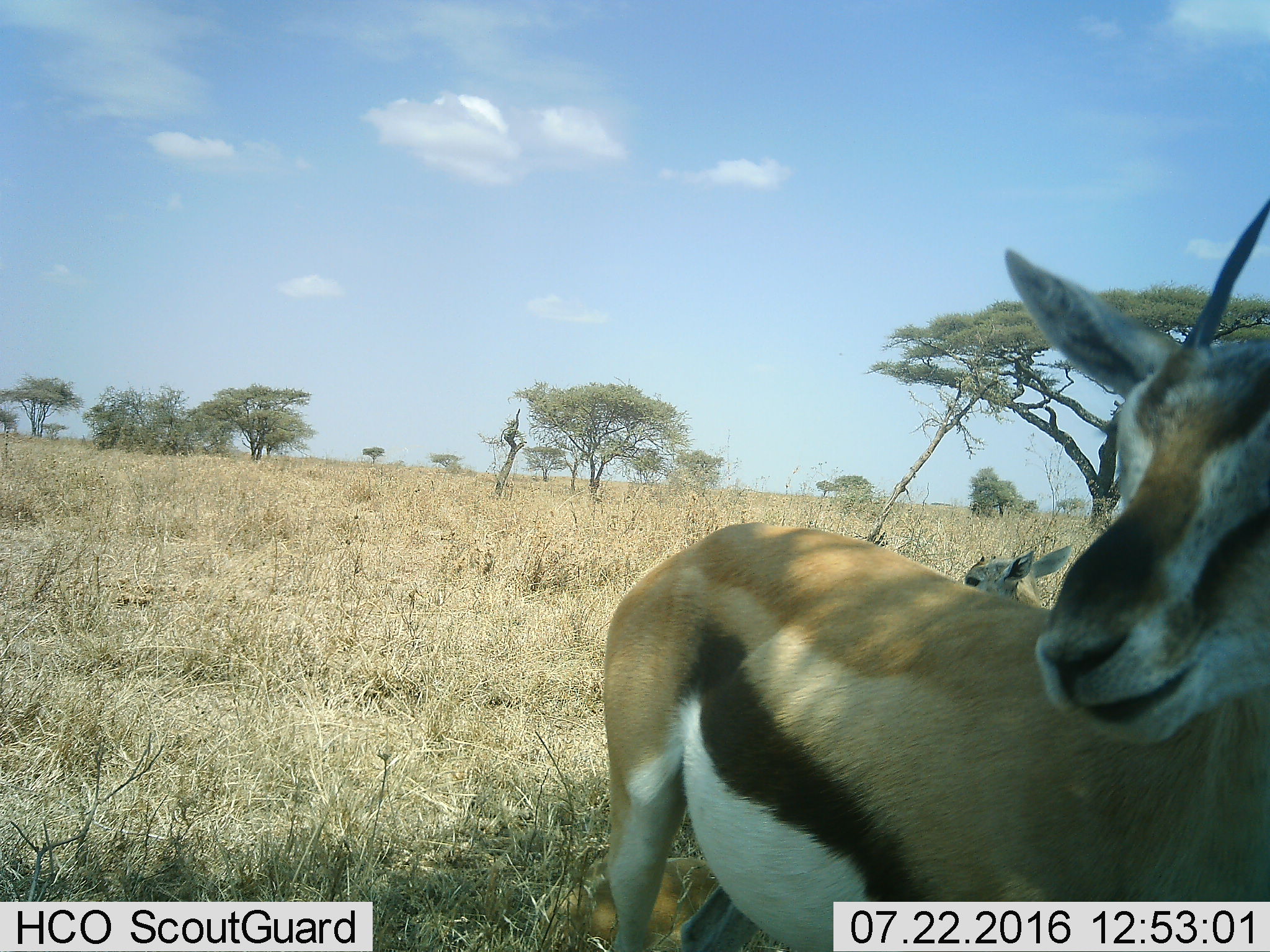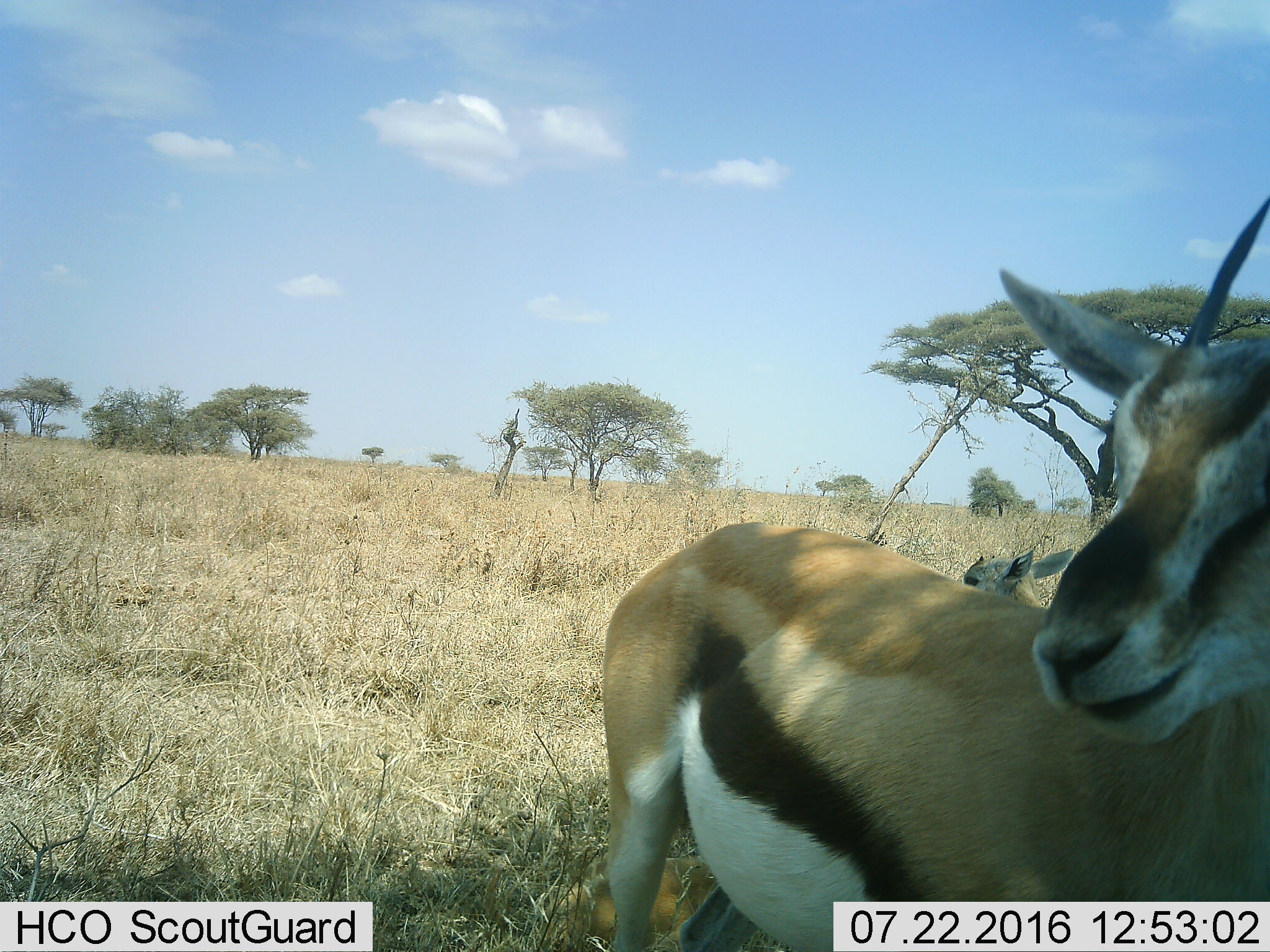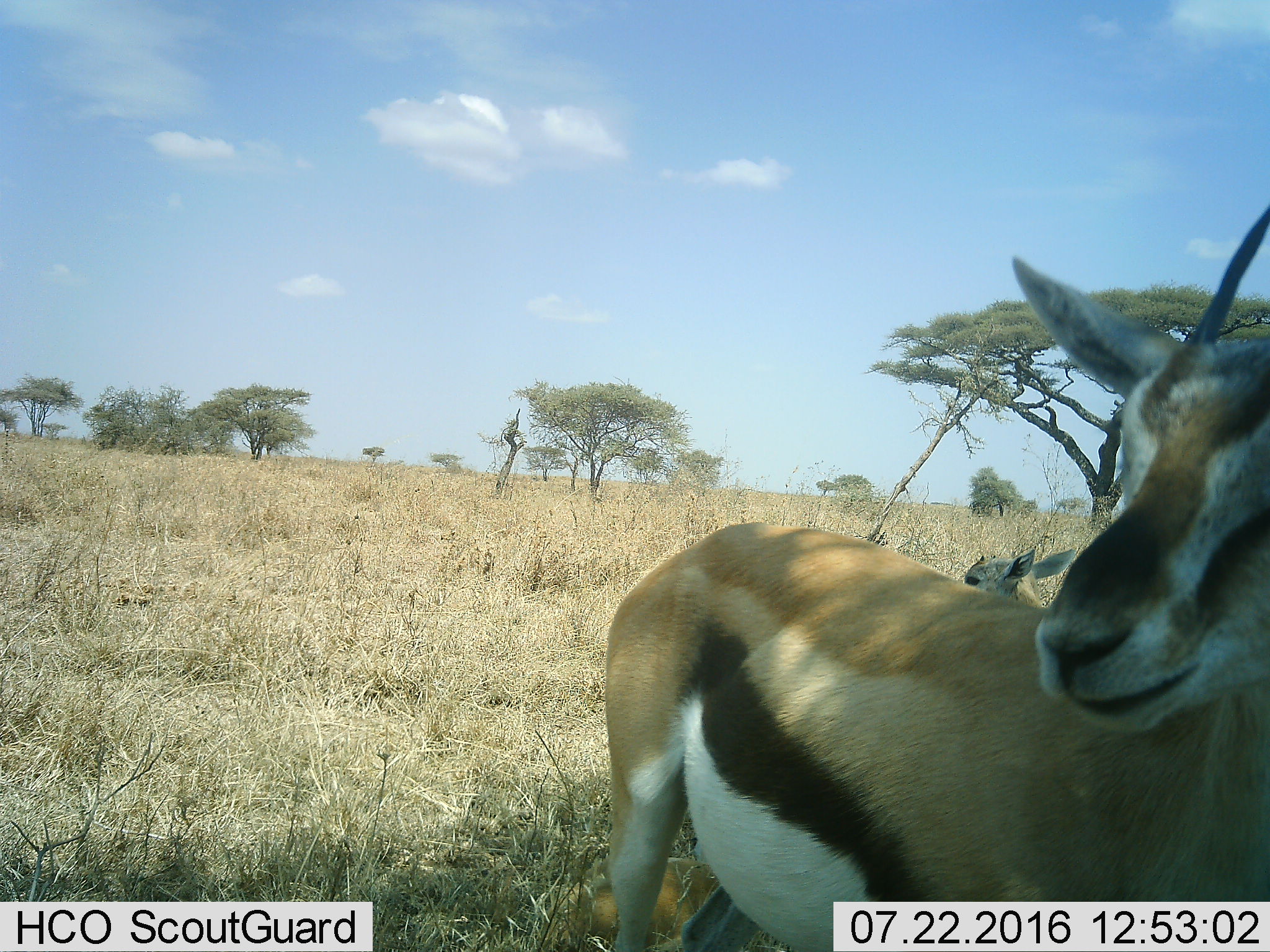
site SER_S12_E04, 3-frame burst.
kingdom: Animalia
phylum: Chordata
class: Mammalia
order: Artiodactyla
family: Bovidae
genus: Eudorcas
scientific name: Eudorcas thomsonii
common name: thomson's gazelle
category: gazellethomsons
Gazellethomsons (thomson's gazelle) (Eudorcas thomsonii), count 3. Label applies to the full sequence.